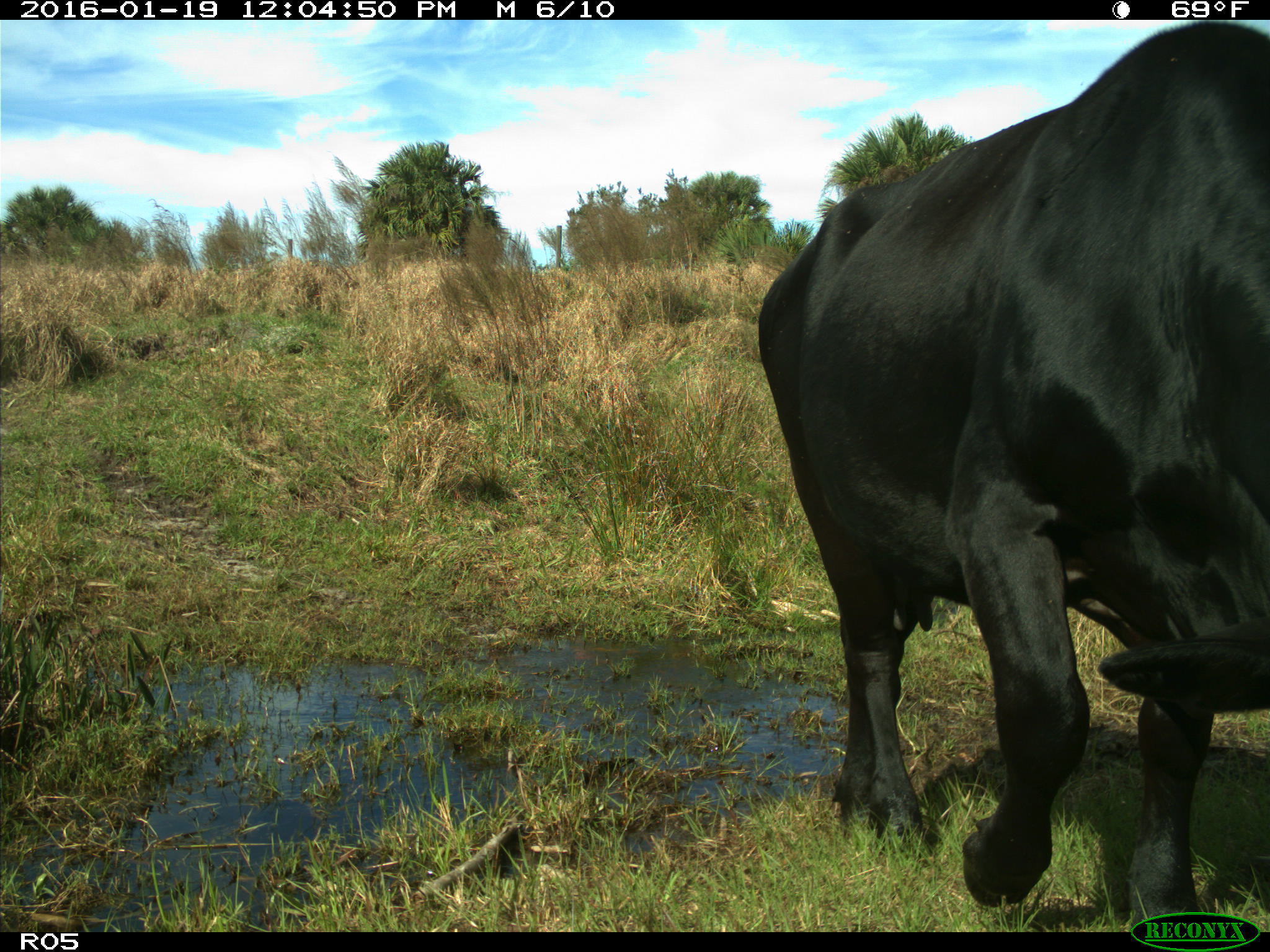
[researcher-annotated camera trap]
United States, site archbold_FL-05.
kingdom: Animalia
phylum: Chordata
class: Mammalia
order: Artiodactyla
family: Bovidae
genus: Bos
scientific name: Bos taurus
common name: domestic cow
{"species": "Bos taurus (domestic cow)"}